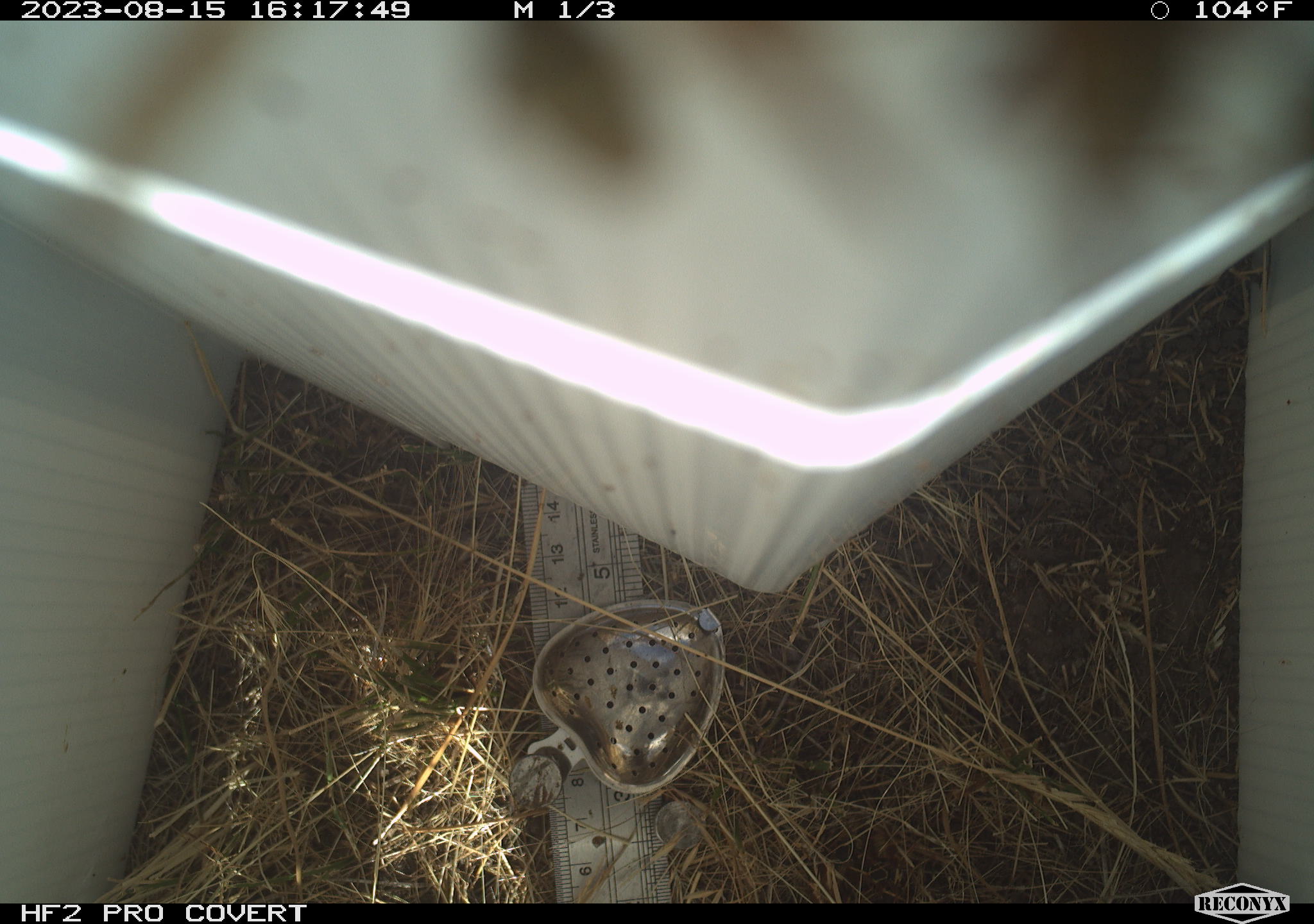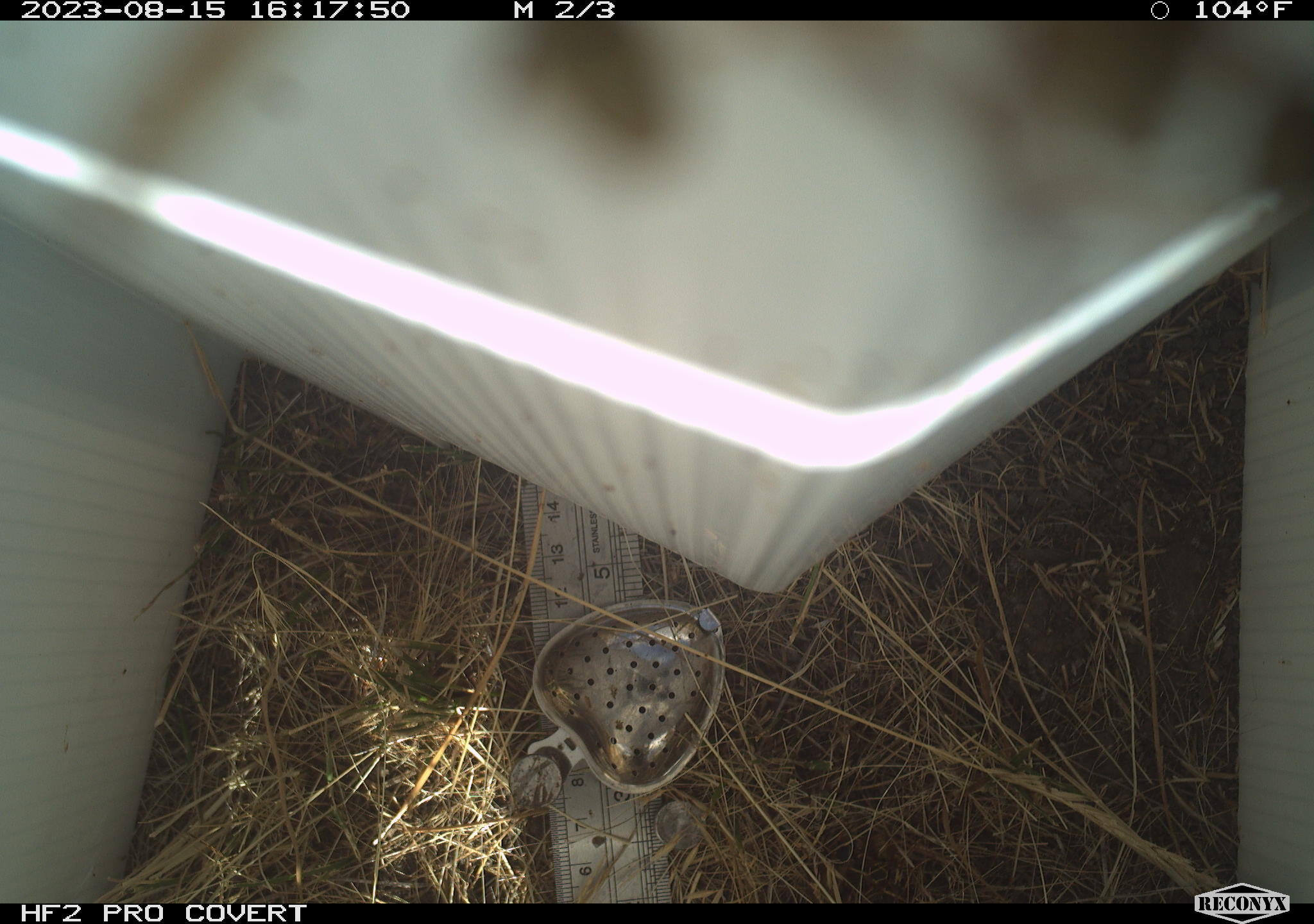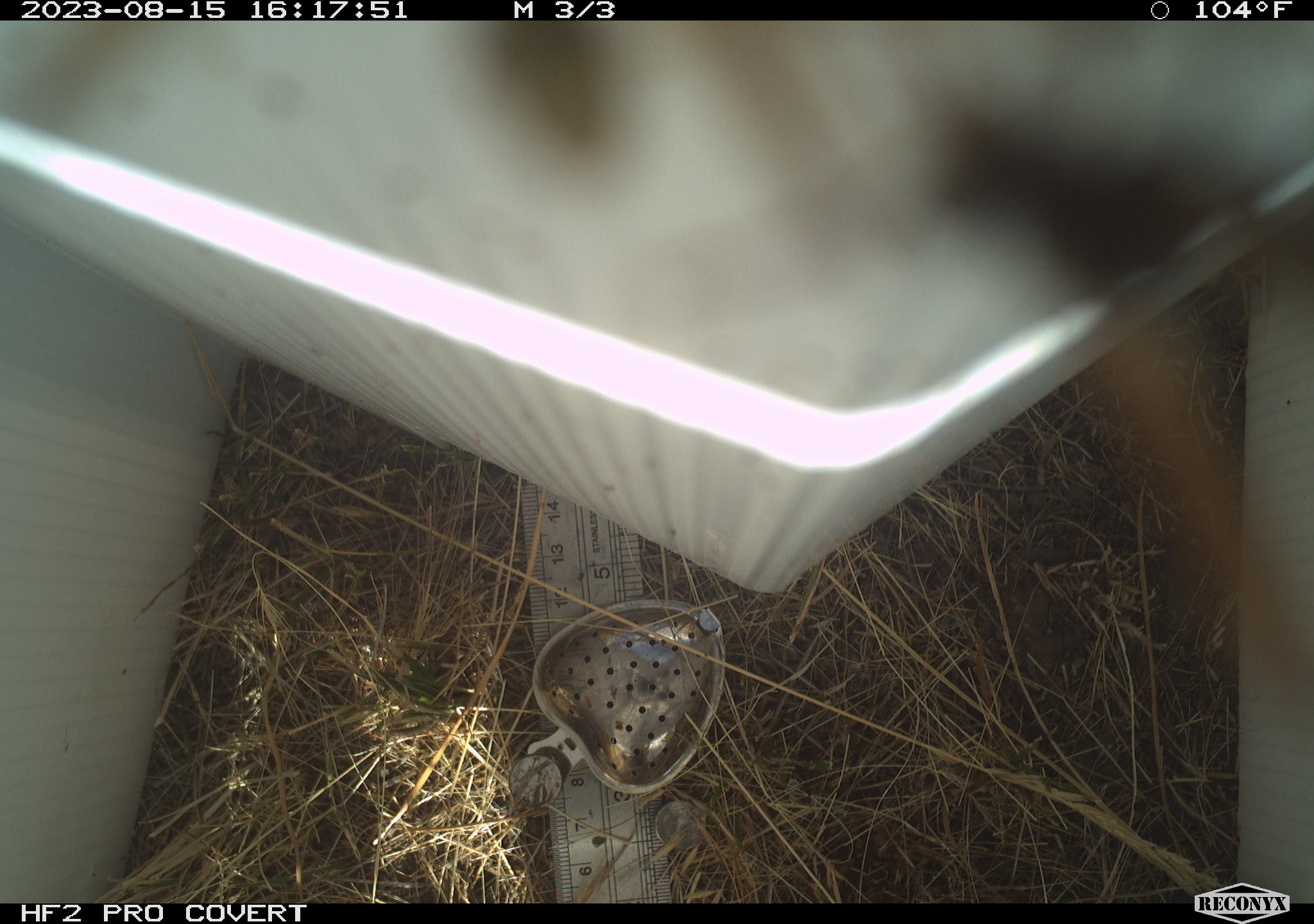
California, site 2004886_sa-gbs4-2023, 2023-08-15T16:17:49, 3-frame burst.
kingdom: Animalia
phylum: Arthropoda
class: Insecta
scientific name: Insecta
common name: insect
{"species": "insect (Insecta)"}